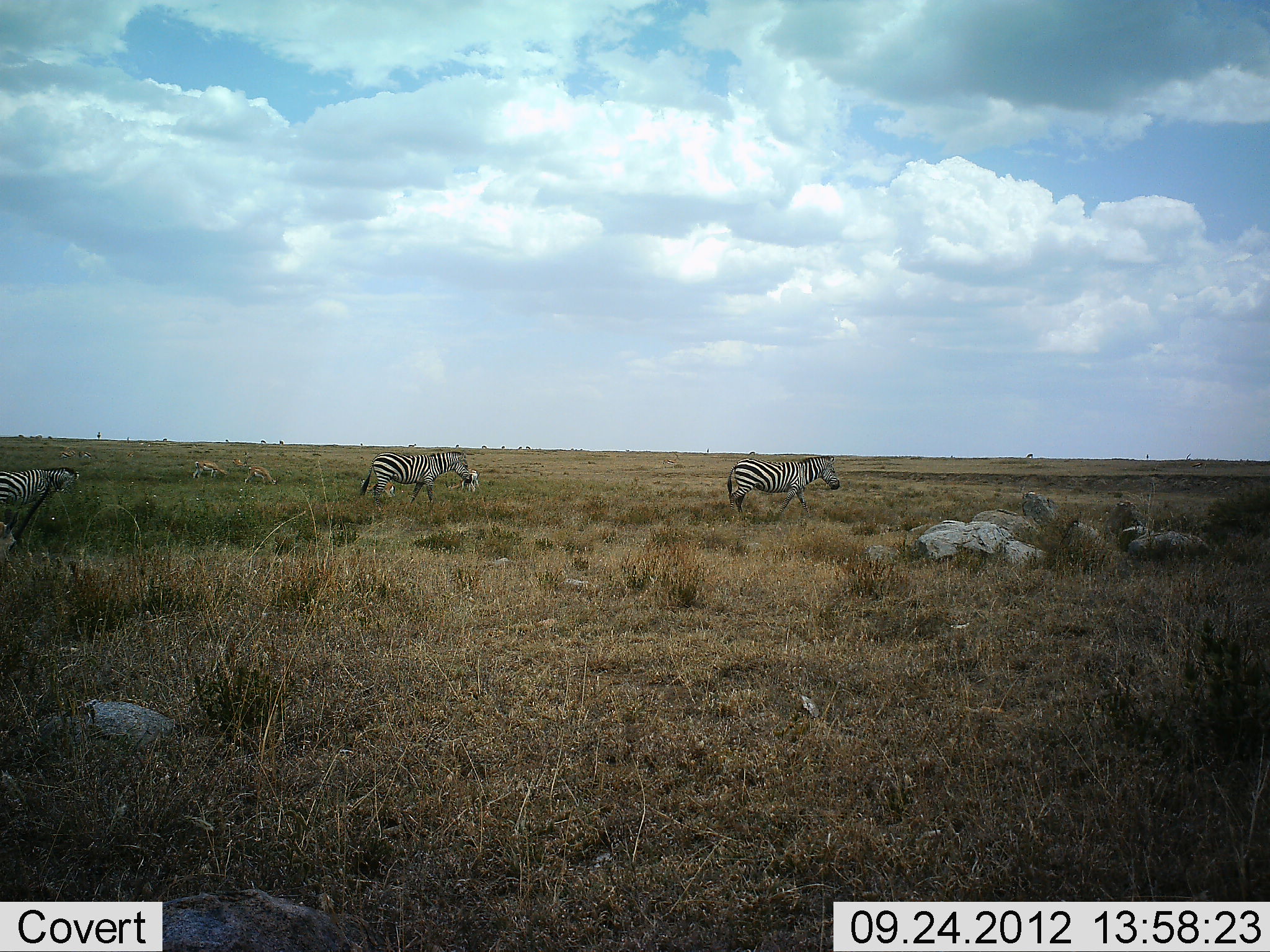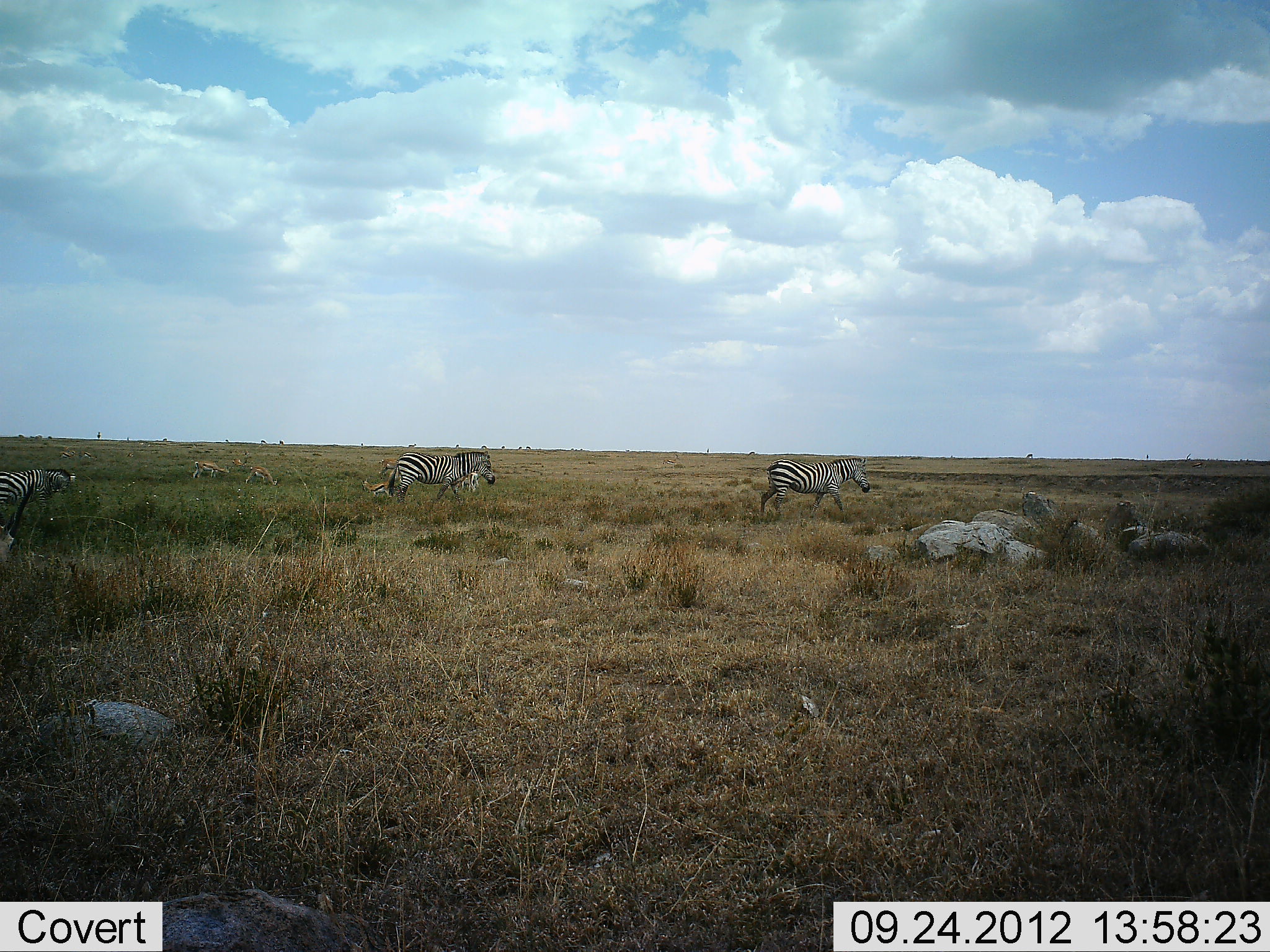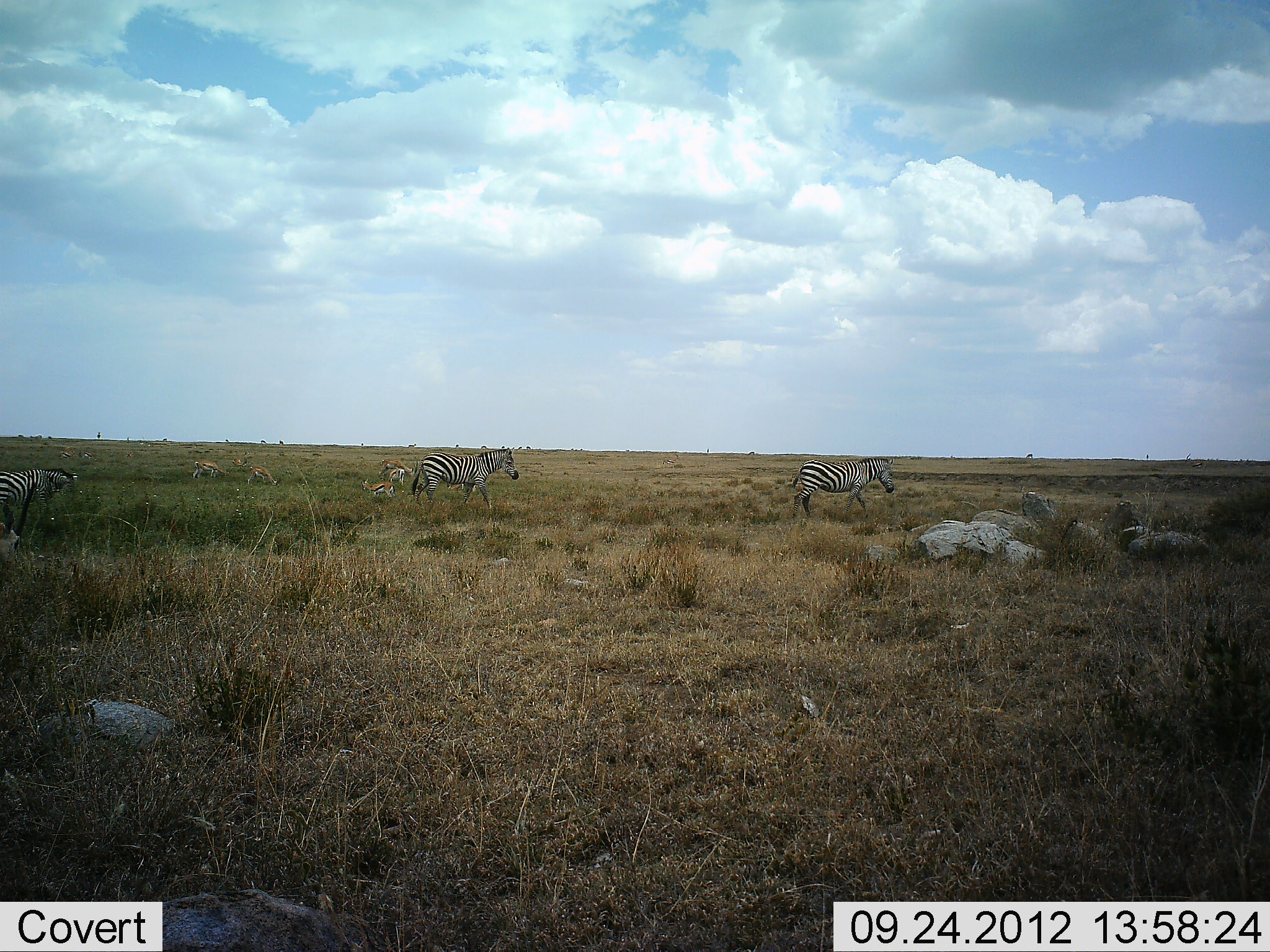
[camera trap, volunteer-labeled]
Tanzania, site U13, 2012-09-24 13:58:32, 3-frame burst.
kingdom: Animalia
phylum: Chordata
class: Mammalia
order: Artiodactyla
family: Bovidae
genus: Eudorcas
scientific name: Eudorcas thomsonii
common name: thomson's gazelle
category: gazellethomsons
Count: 5.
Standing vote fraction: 43%.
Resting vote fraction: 0%.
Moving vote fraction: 14%.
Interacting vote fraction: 0%.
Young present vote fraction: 14%.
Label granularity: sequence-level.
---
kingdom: Animalia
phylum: Chordata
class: Mammalia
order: Perissodactyla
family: Equidae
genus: Equus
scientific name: Equus quagga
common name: plains zebra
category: zebra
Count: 3.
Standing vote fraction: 30%.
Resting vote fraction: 0%.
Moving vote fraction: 100%.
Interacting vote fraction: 0%.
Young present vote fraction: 0%.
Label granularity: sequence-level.